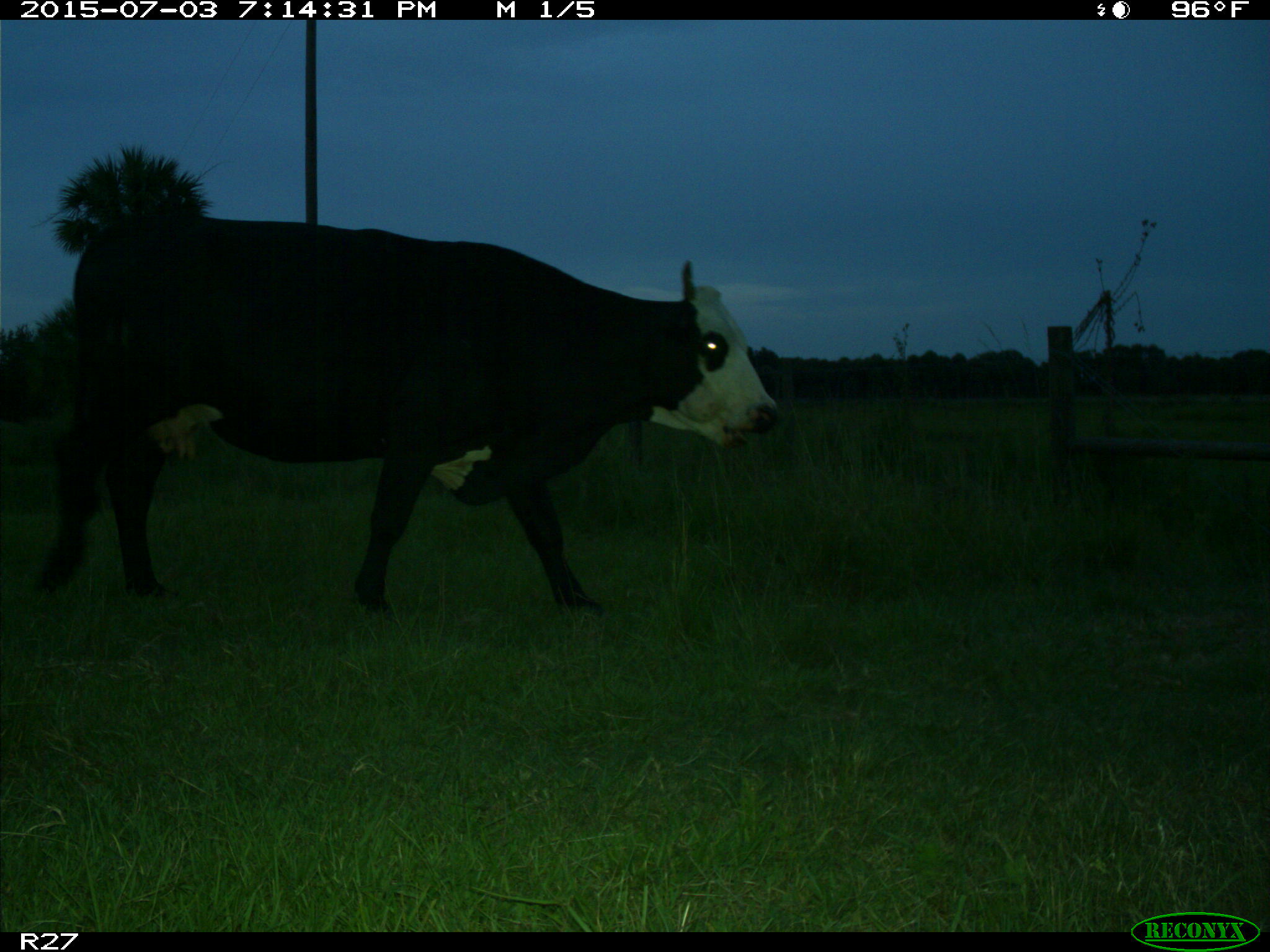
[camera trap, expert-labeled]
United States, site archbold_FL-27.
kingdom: Animalia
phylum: Chordata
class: Mammalia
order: Artiodactyla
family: Bovidae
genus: Bos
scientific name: Bos taurus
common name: domestic cow